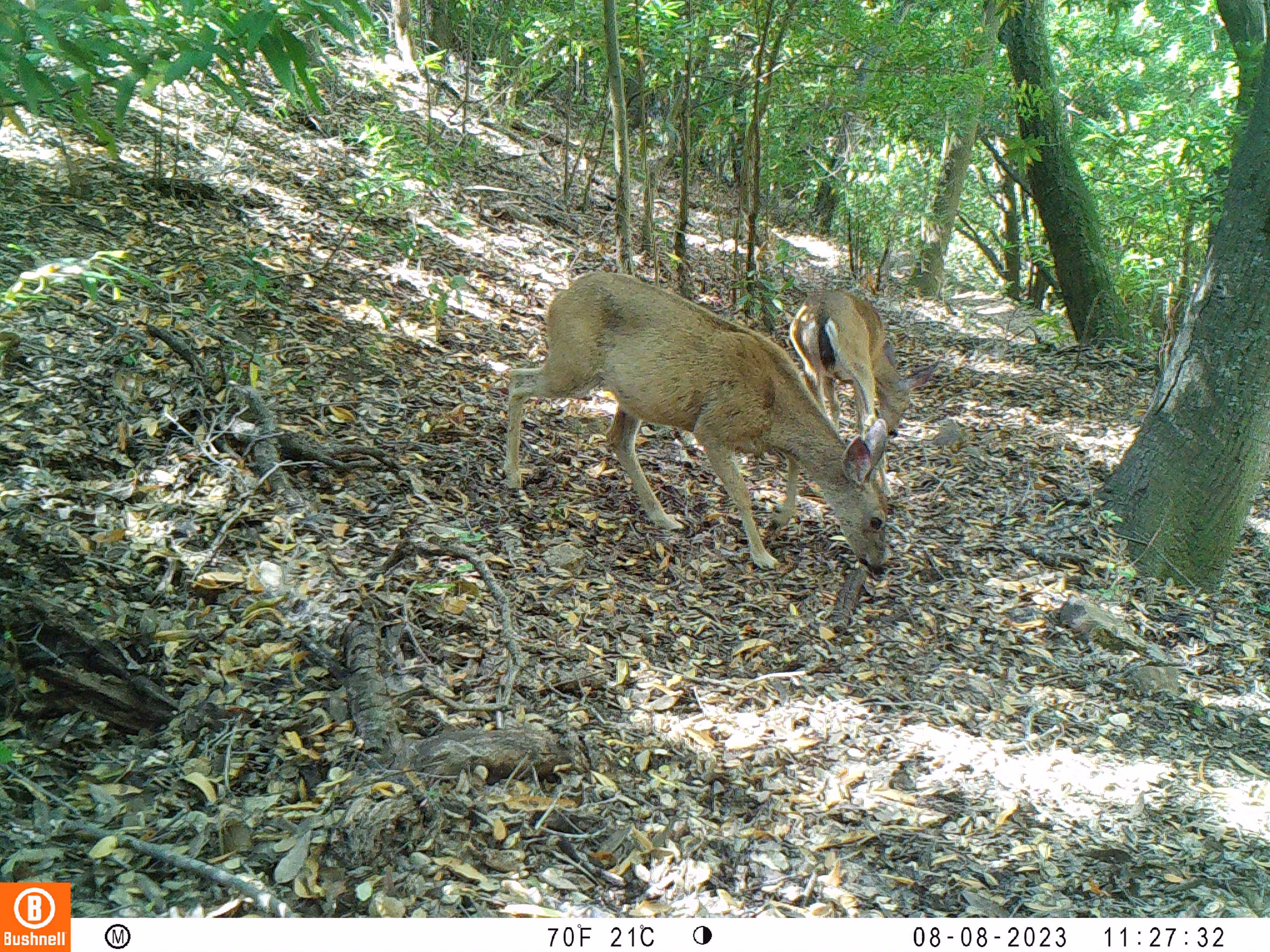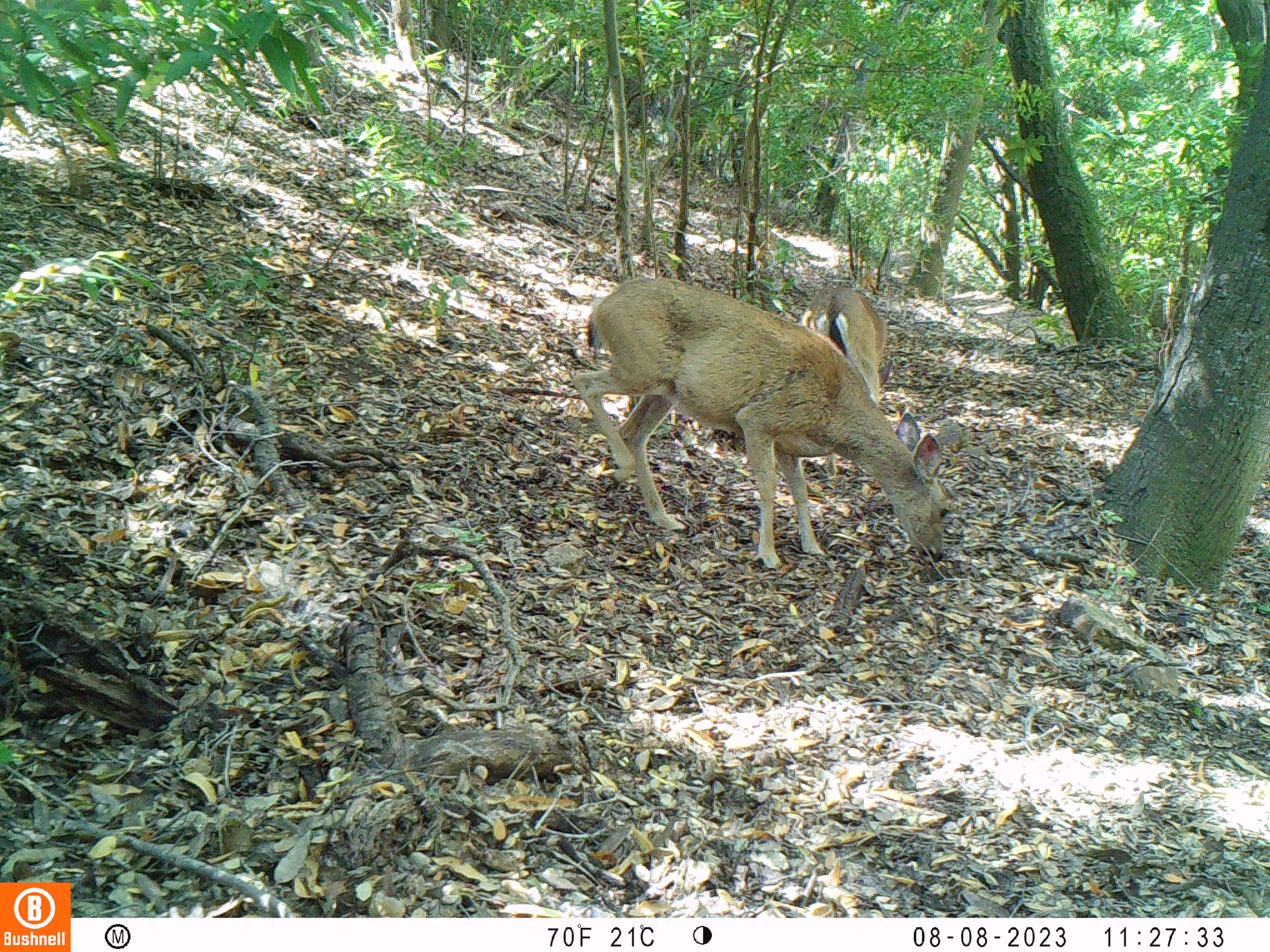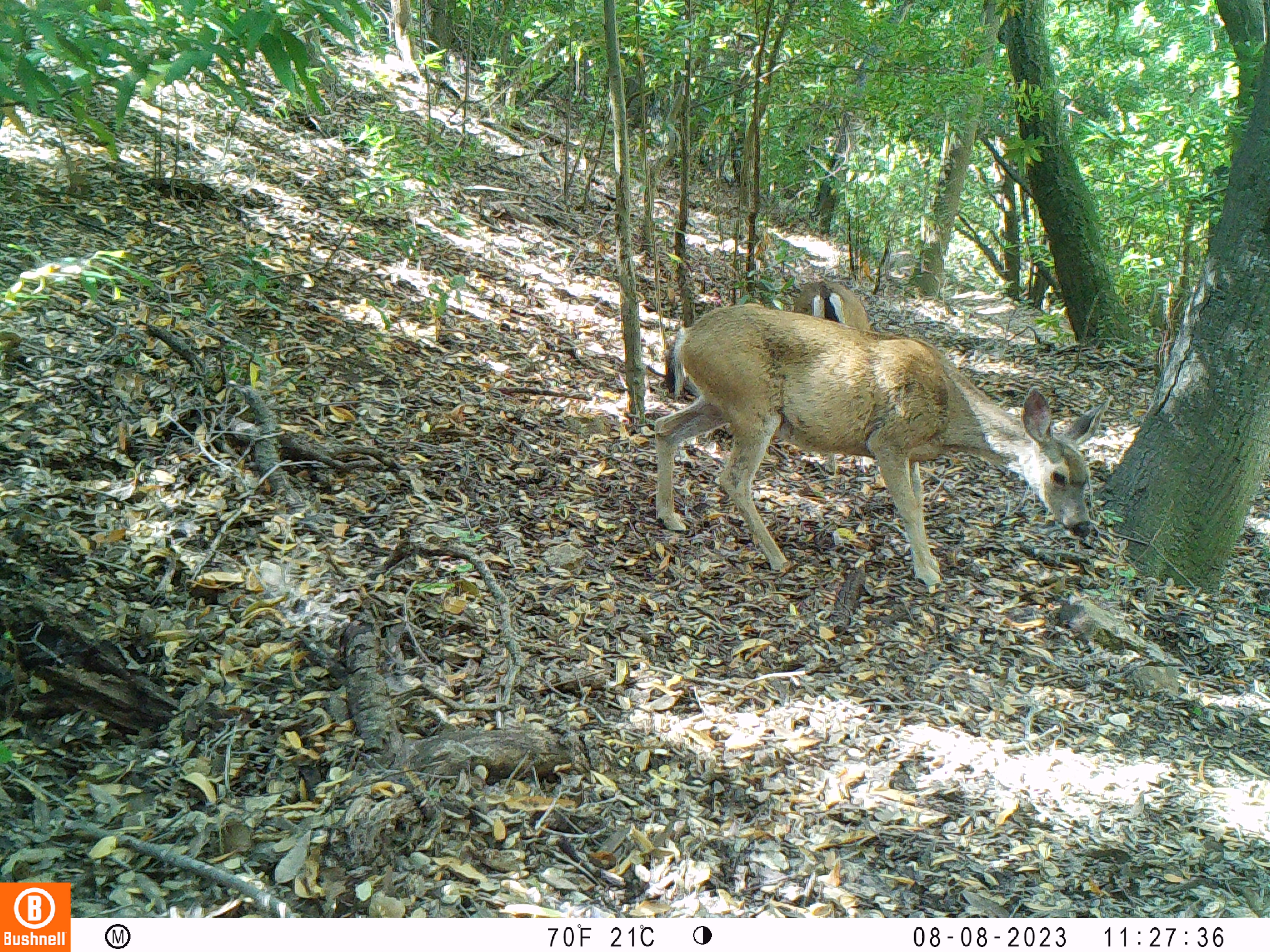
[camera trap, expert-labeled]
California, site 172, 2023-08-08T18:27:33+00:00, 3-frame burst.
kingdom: Animalia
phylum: Chordata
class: Mammalia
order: Artiodactyla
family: Cervidae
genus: Odocoileus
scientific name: Odocoileus hemionus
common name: mule deer